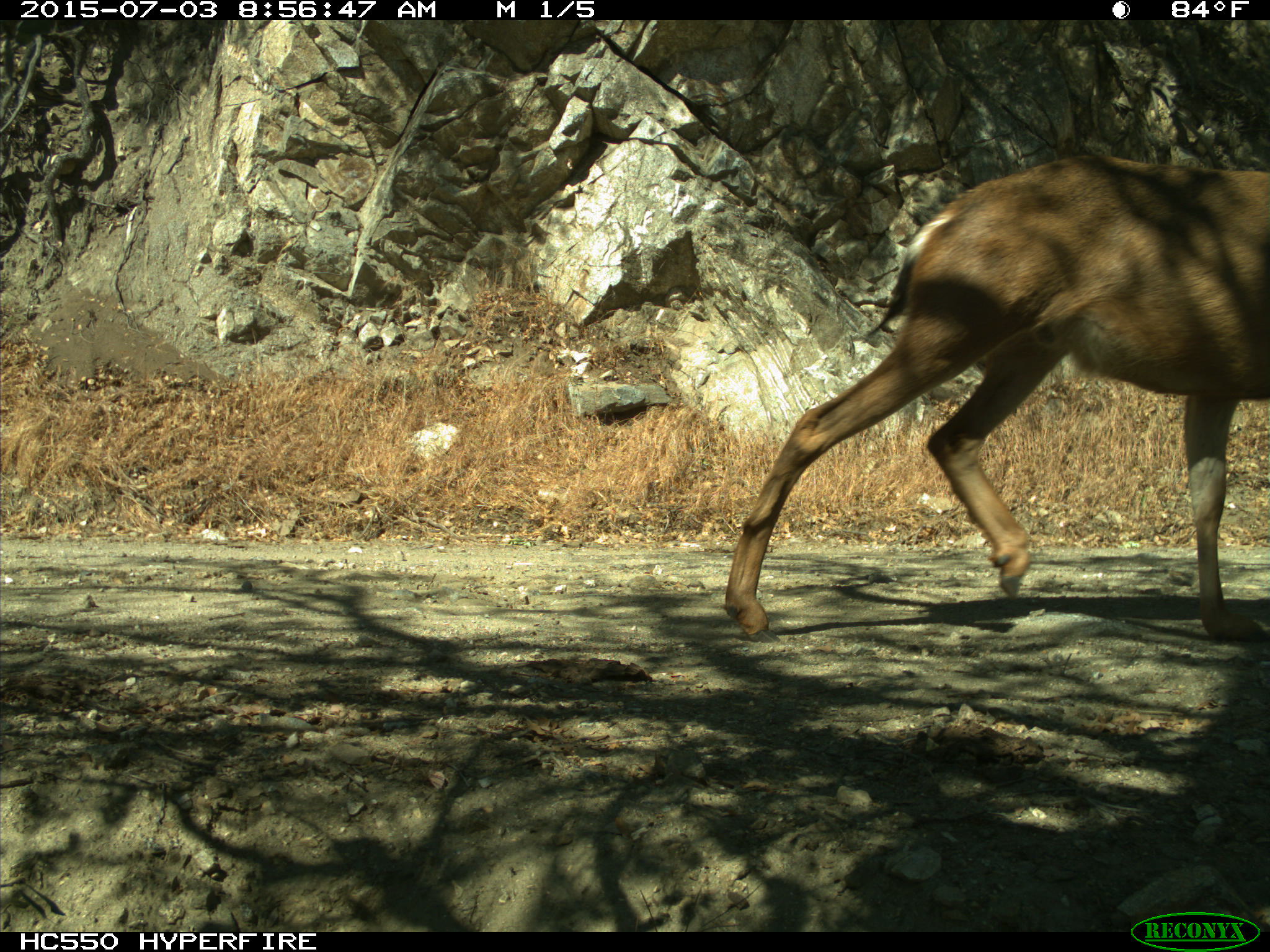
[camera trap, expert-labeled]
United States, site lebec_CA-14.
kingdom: Animalia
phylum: Chordata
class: Mammalia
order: Artiodactyla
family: Cervidae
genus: Odocoileus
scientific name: Odocoileus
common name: deer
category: unidentified deer